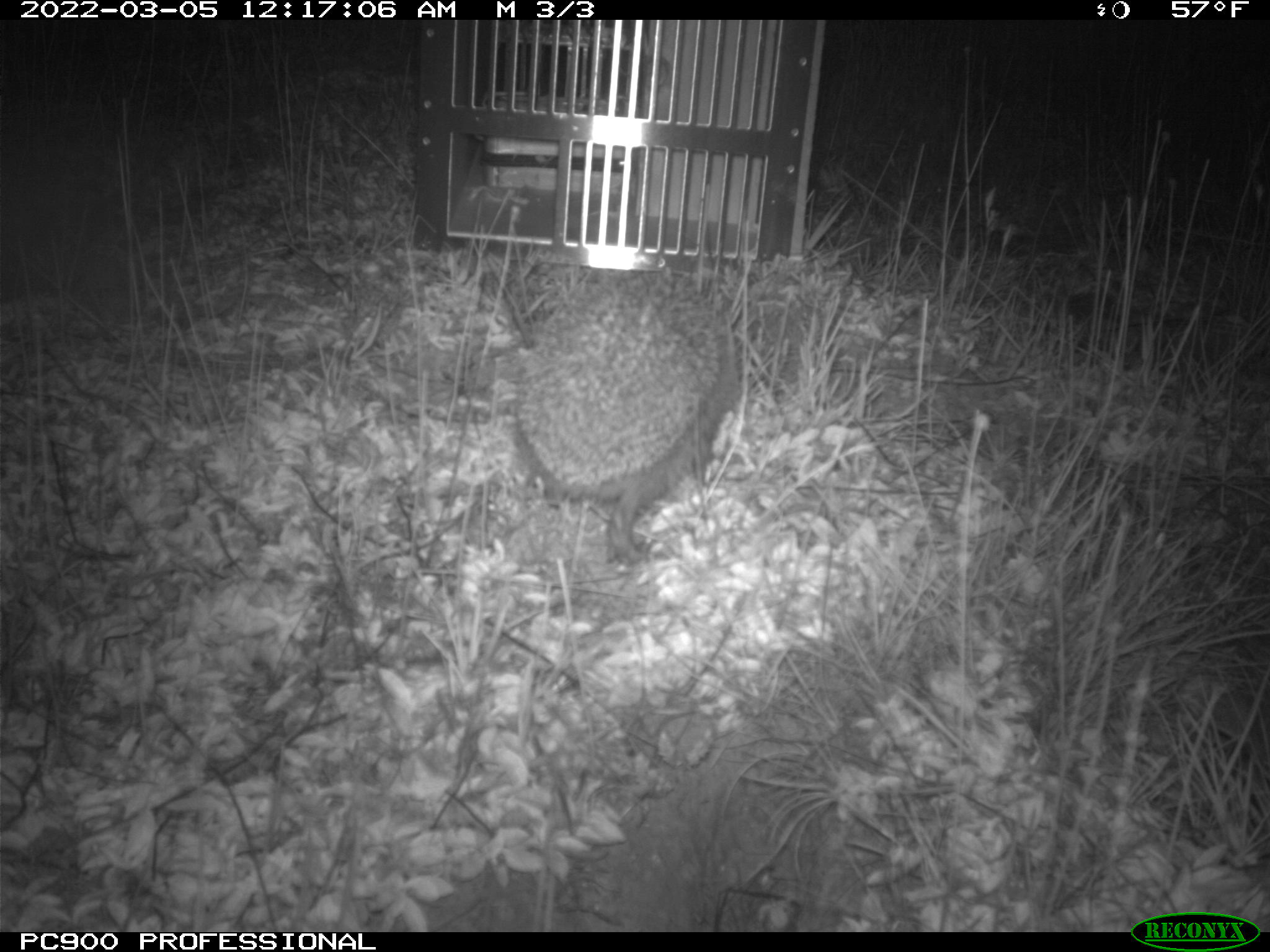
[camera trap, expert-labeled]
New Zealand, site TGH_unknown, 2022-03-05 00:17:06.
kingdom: Animalia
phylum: Chordata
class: Mammalia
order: Eulipotyphla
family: Erinaceidae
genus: Erinaceus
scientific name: Erinaceus europaeus europaeus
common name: european hedgehog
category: hedgehog